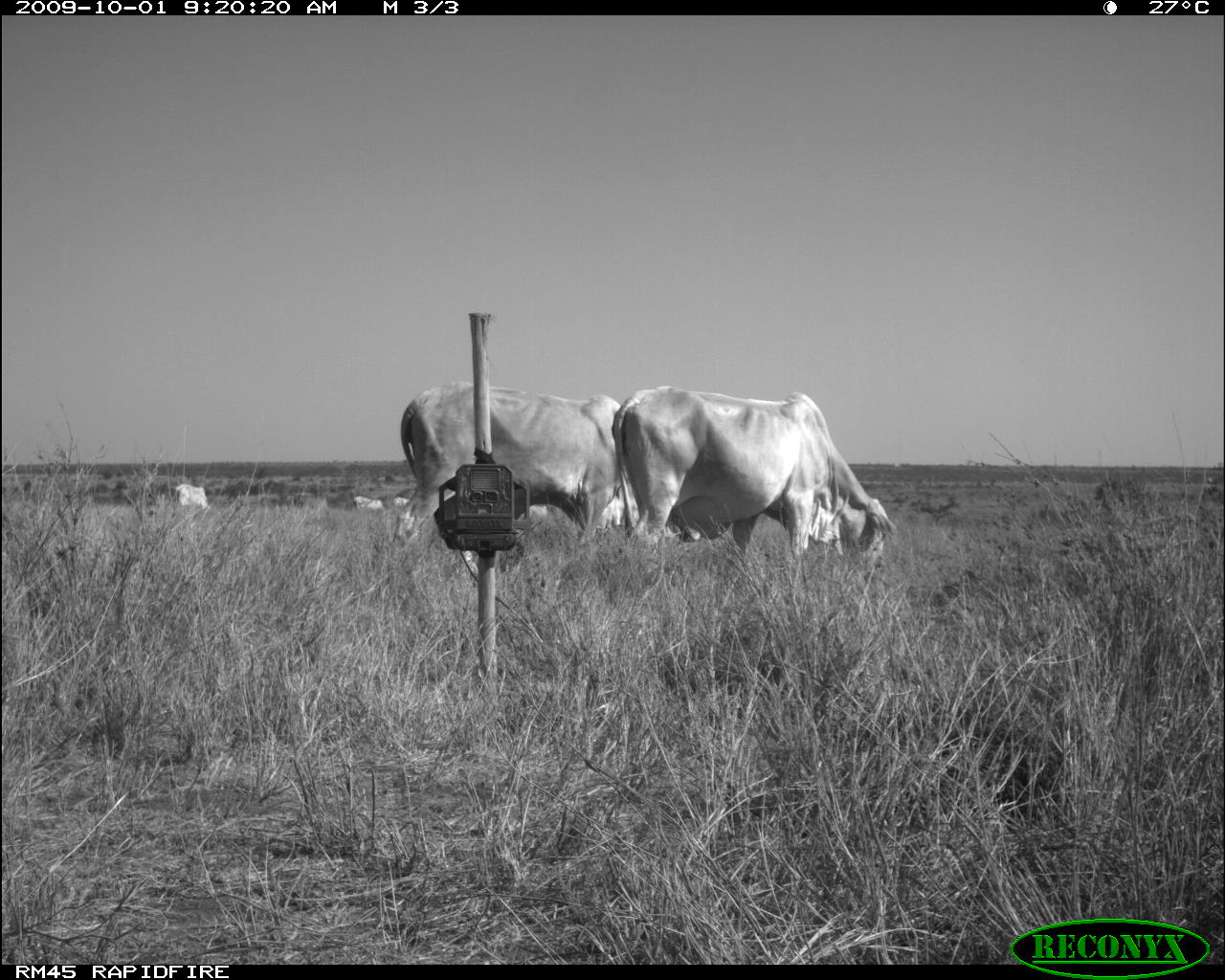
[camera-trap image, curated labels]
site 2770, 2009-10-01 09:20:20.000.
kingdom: Animalia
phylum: Chordata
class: Mammalia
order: Artiodactyla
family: Bovidae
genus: Bos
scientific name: Bos taurus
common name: domestic cattle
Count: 6.